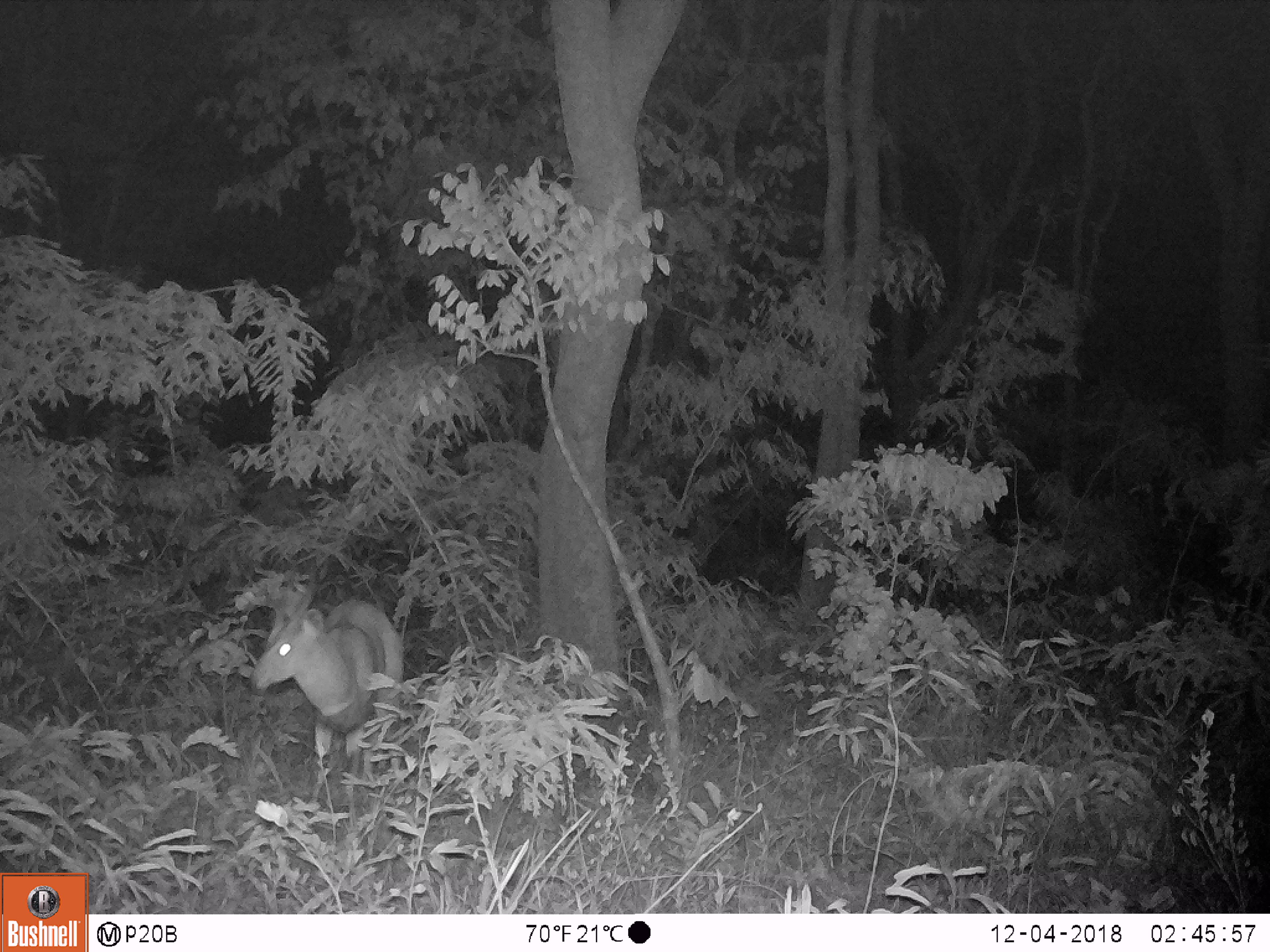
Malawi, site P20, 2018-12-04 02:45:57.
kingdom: Animalia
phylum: Chordata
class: Mammalia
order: Artiodactyla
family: Bovidae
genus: Tragelaphus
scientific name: Tragelaphus sylvaticus sylvaticus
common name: cape bushbuck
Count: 1.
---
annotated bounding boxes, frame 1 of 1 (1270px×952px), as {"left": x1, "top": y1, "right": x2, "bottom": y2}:
cape bushbuck: {"left": 245, "top": 550, "right": 407, "bottom": 816}